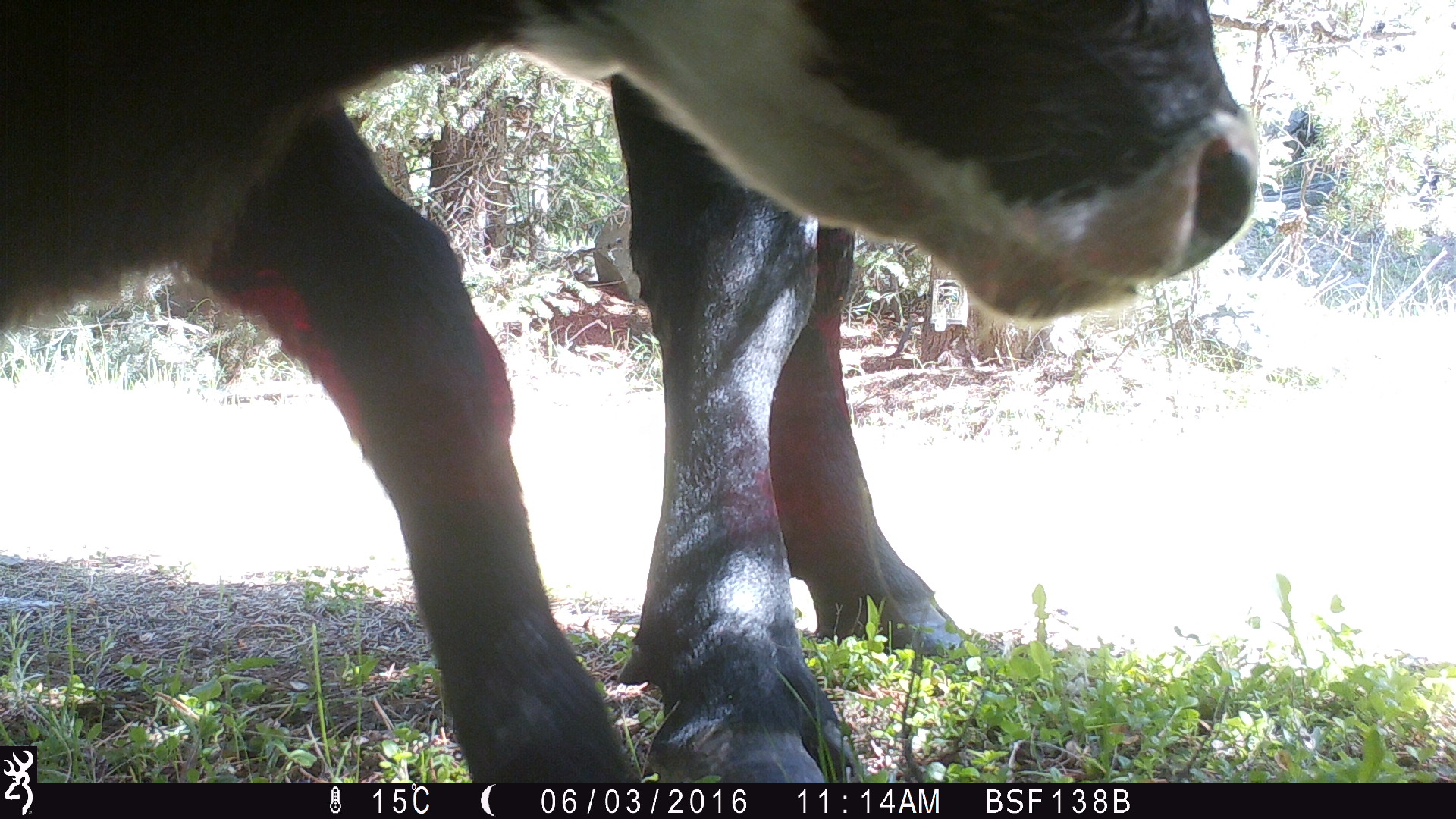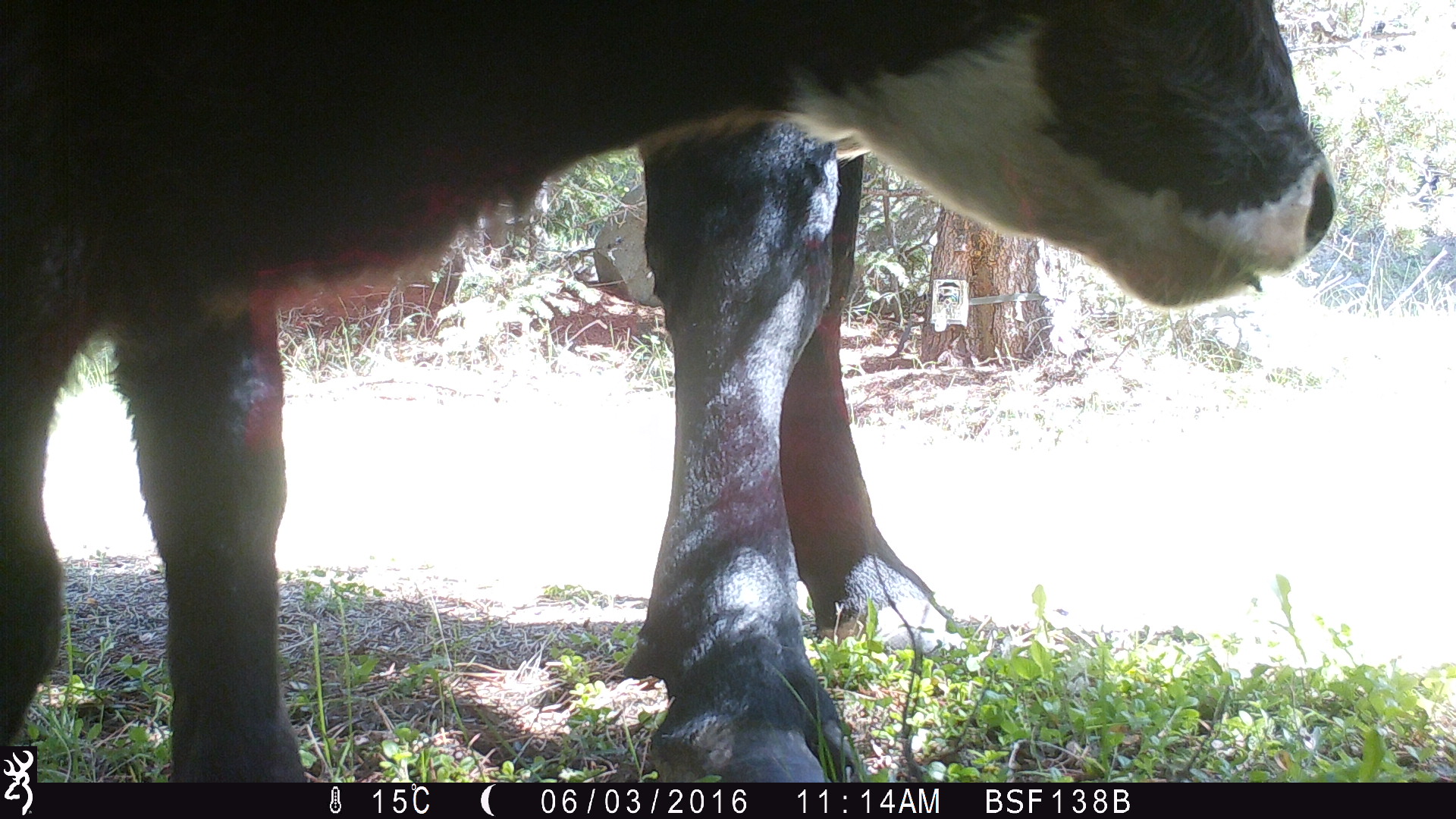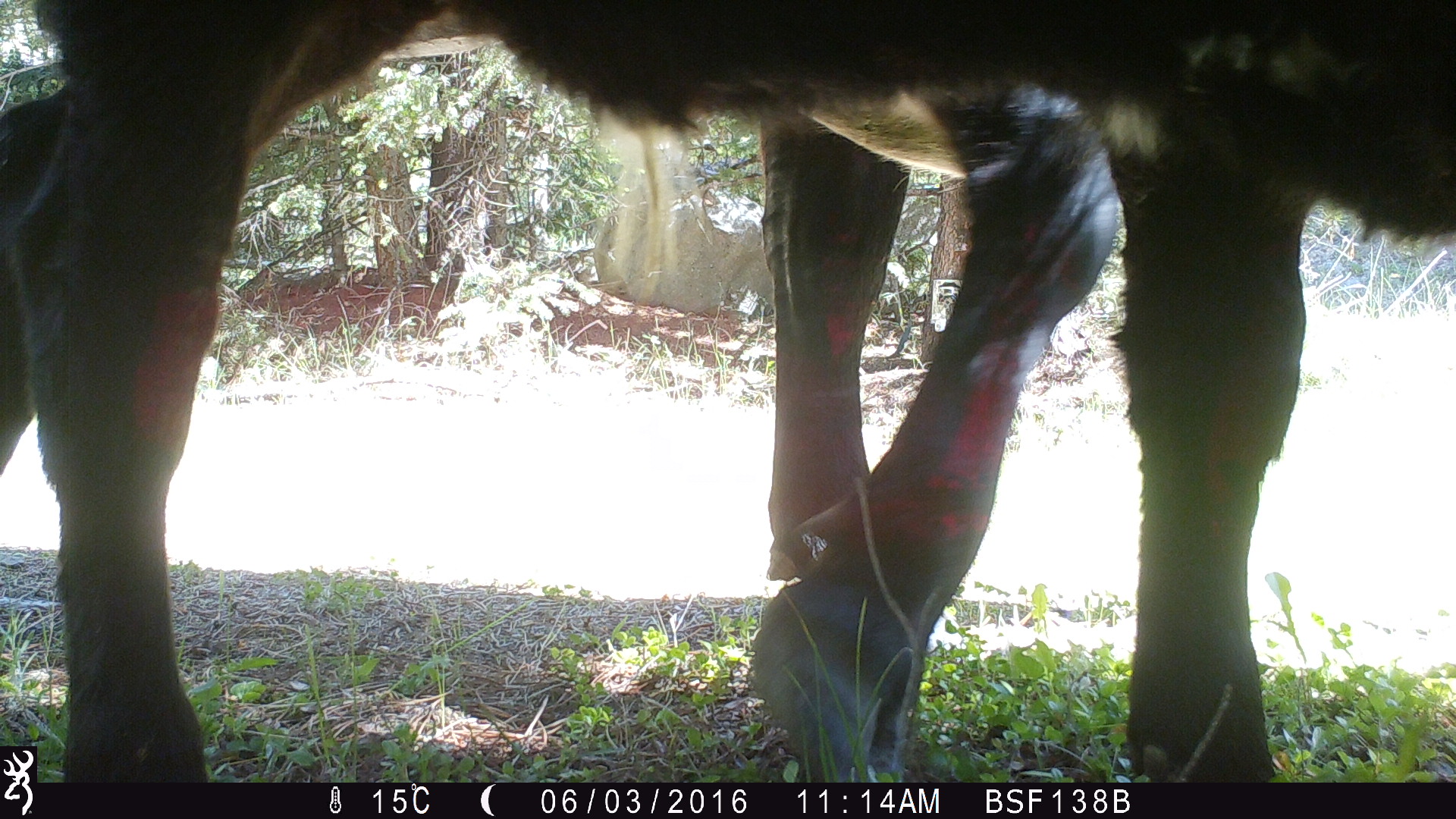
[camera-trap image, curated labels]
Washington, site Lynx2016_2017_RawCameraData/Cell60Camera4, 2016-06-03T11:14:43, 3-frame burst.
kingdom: Animalia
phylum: Chordata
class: Mammalia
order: Artiodactyla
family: Bovidae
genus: Bos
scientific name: Bos taurus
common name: domestic cattle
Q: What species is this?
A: Domestic cattle (Bos taurus).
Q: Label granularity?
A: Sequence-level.